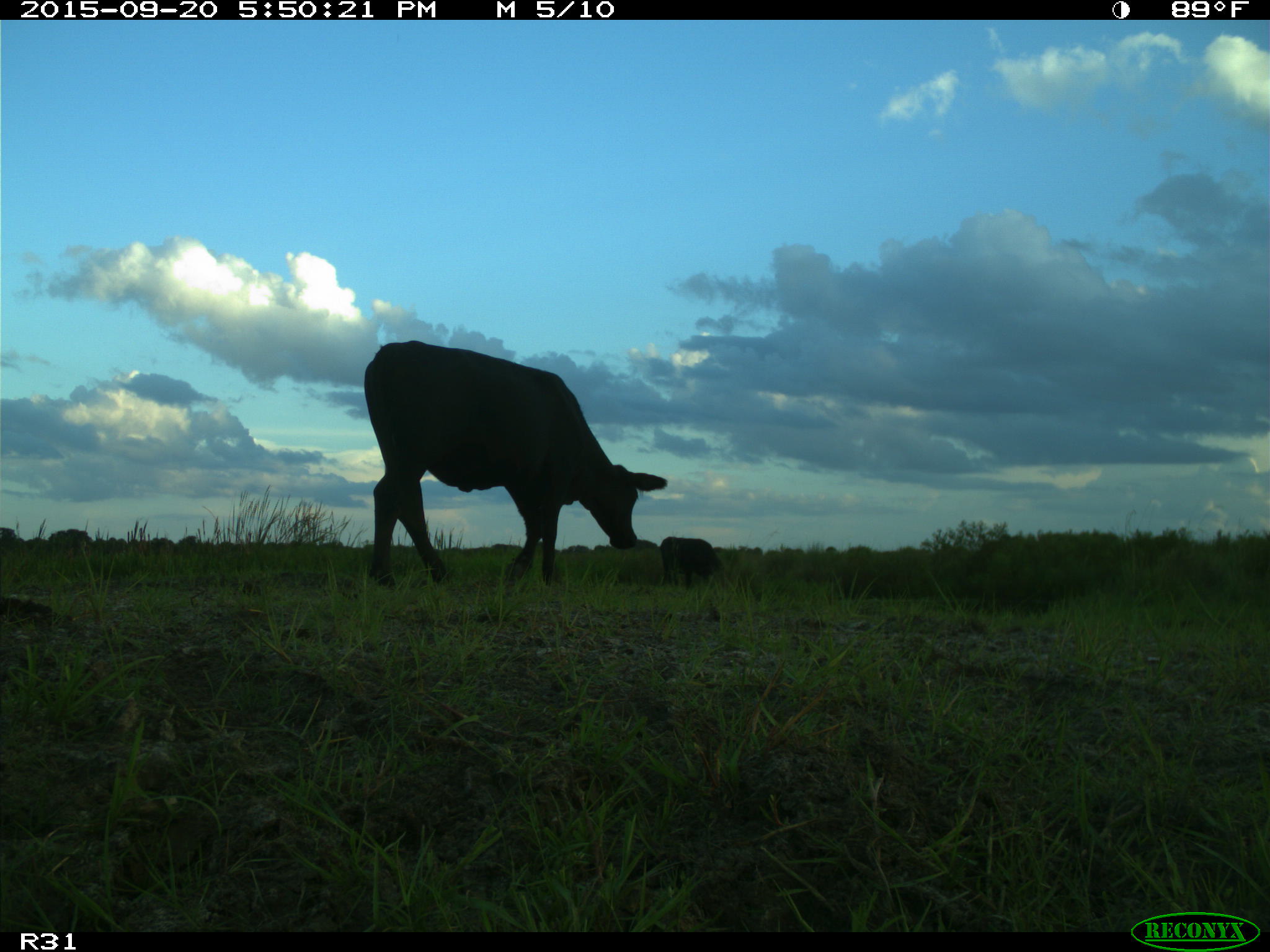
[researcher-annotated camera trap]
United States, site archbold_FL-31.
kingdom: Animalia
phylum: Chordata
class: Mammalia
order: Artiodactyla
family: Bovidae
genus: Bos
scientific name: Bos taurus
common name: domestic cow